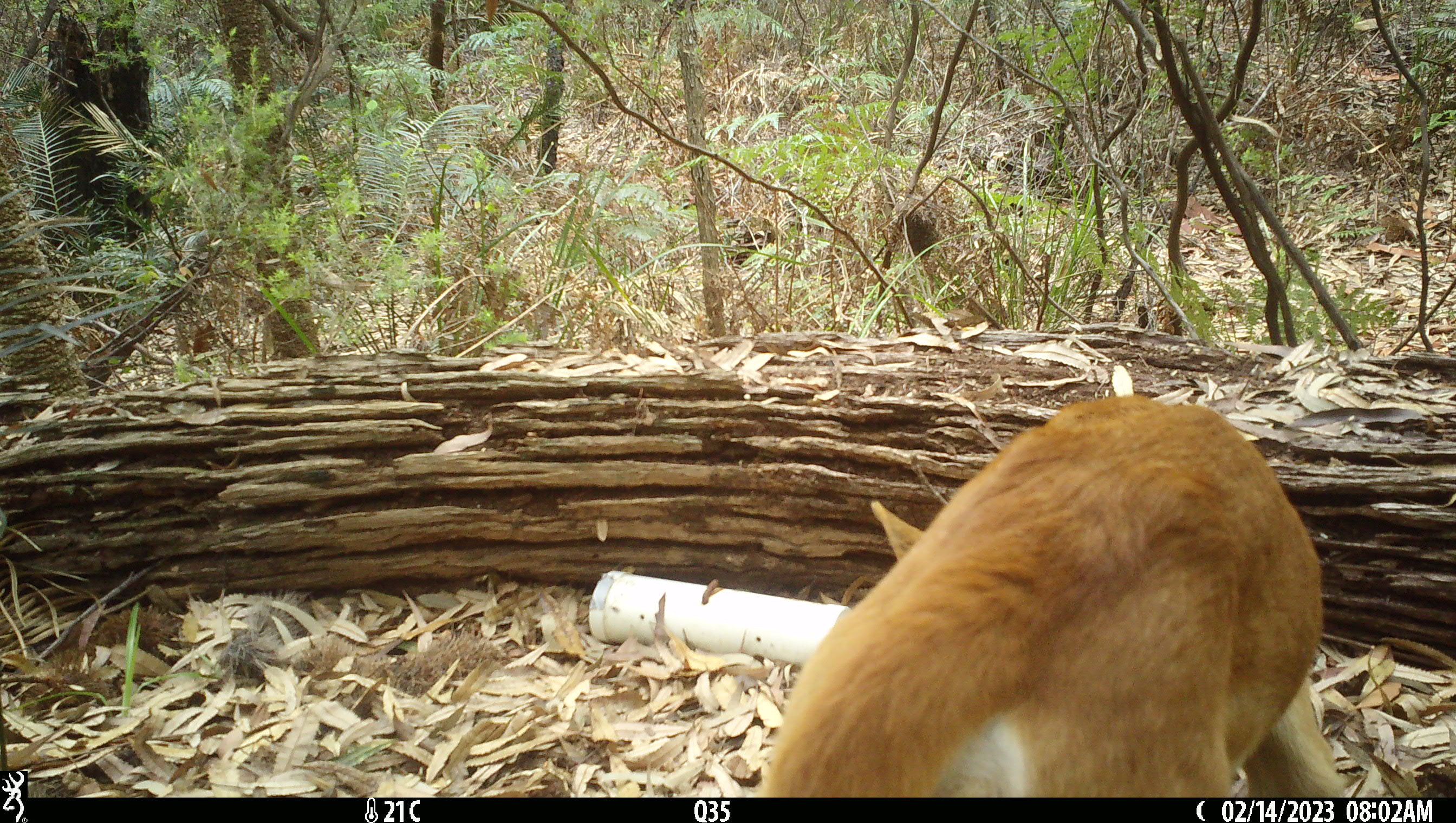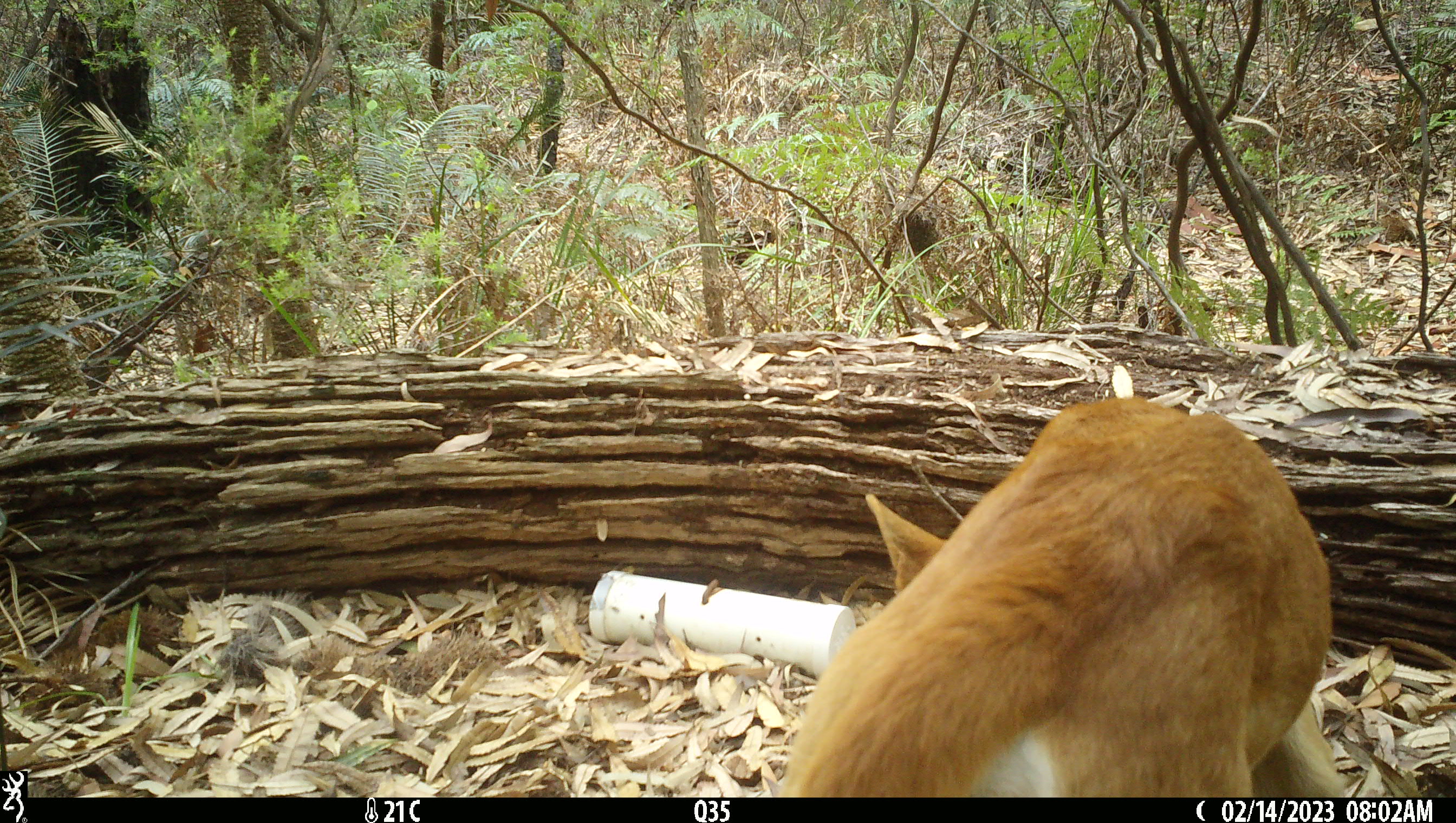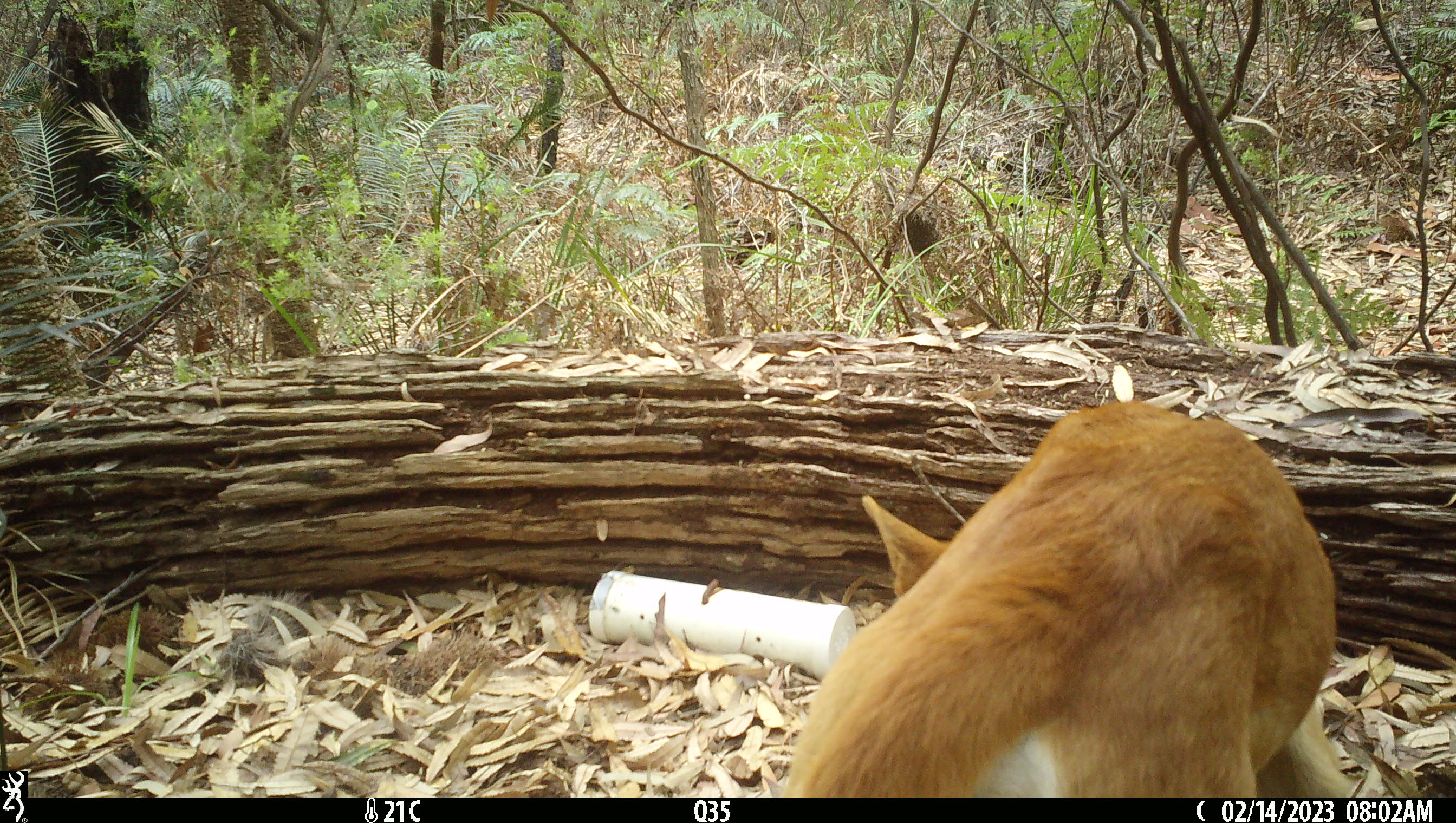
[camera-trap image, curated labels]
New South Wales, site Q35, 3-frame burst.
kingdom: Animalia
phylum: Chordata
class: Mammalia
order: Carnivora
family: Canidae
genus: Canis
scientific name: Canis familiaris dingo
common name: dingo